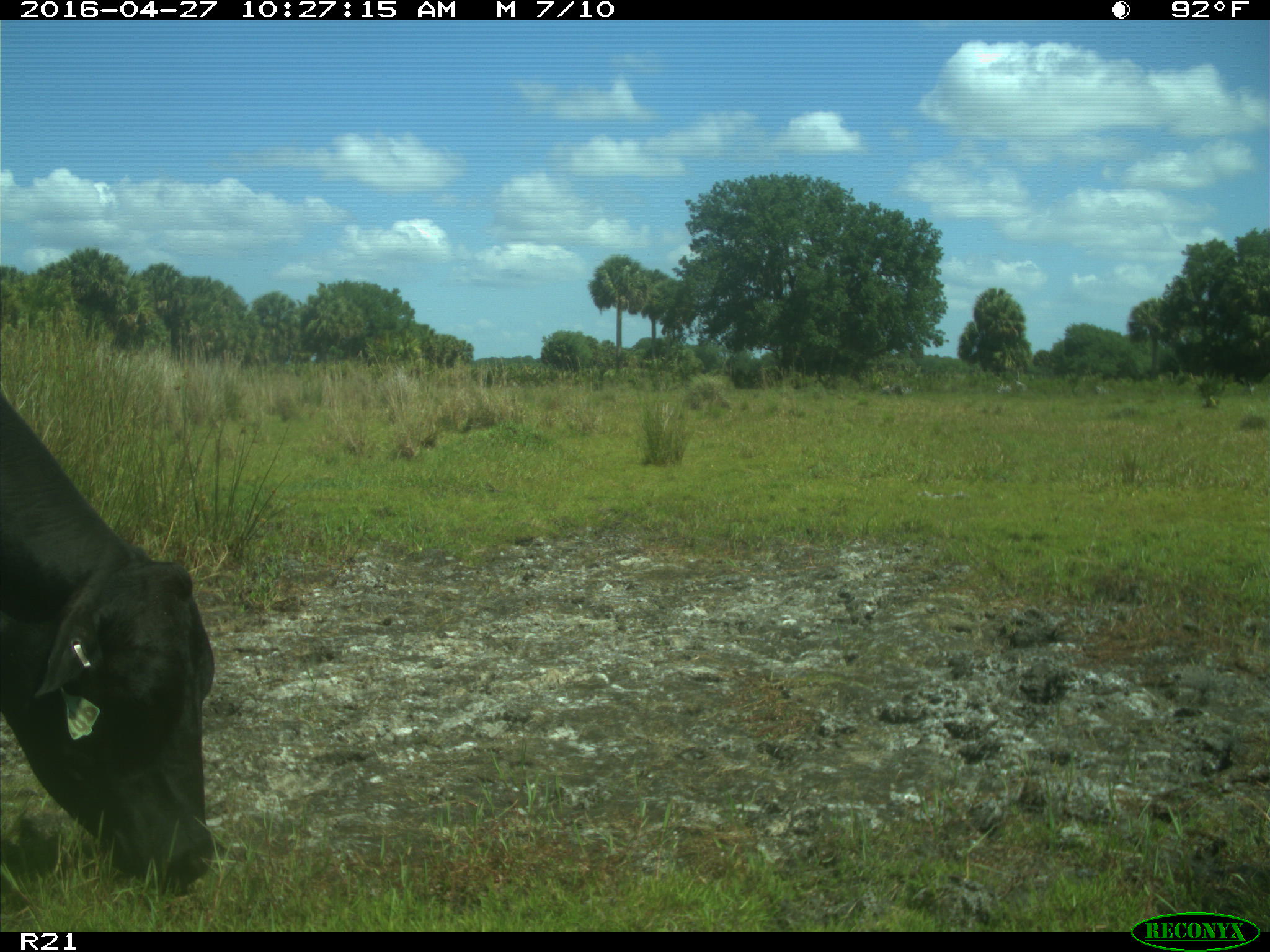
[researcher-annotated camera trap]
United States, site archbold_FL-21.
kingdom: Animalia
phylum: Chordata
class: Mammalia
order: Artiodactyla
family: Bovidae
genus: Bos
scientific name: Bos taurus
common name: domestic cow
Bos taurus (domestic cow).